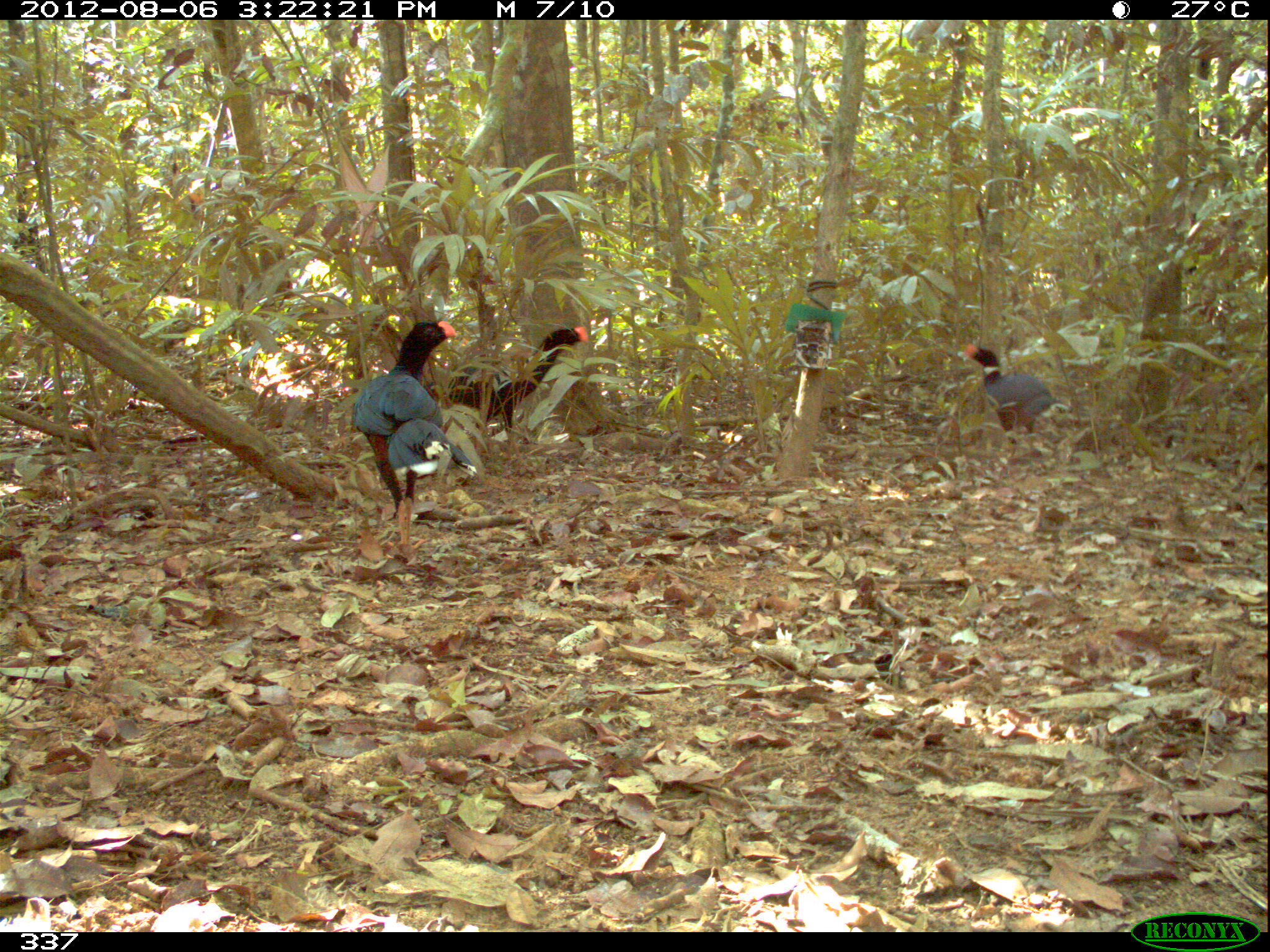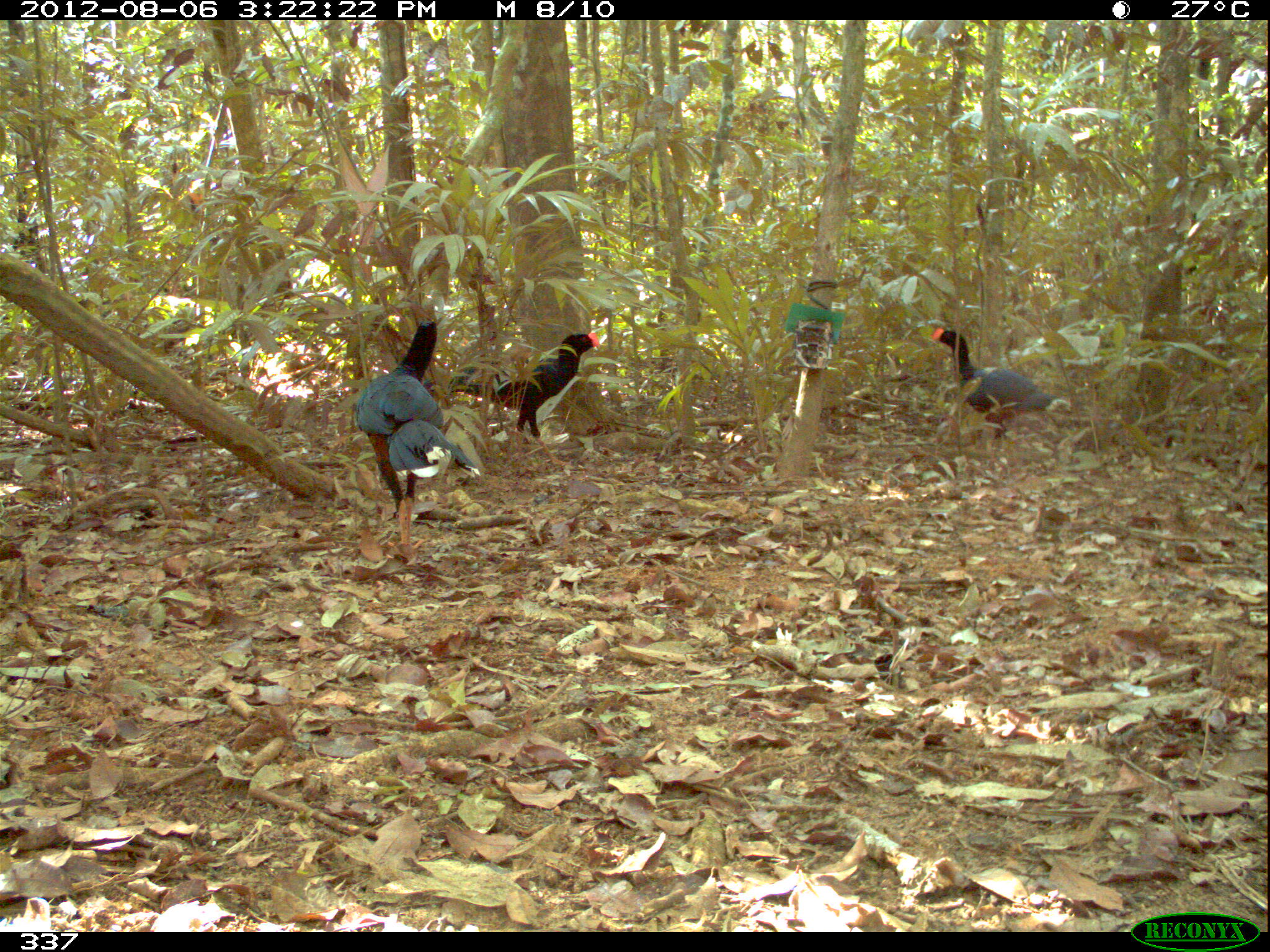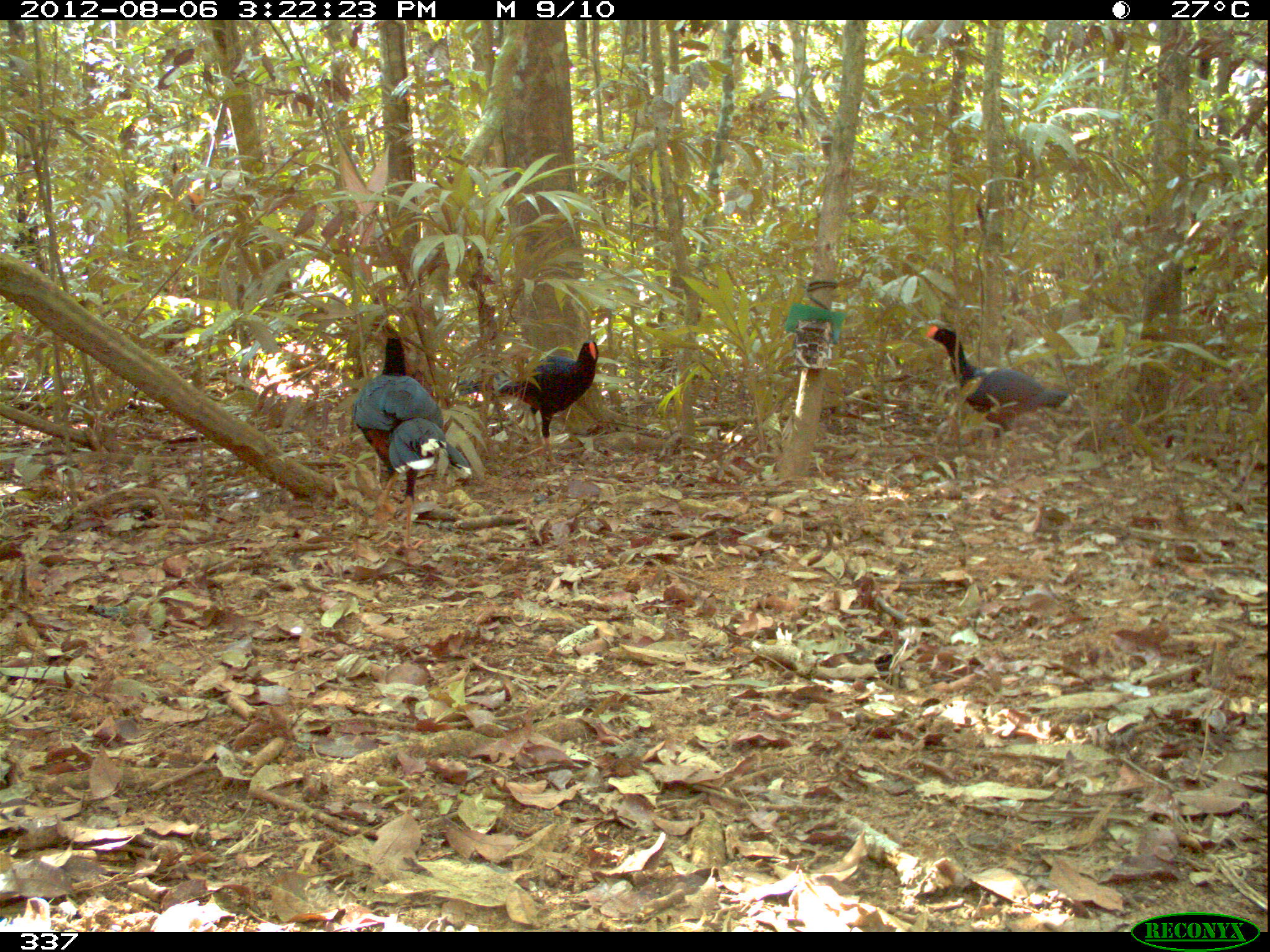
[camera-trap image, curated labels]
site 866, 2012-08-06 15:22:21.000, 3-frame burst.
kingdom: Animalia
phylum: Chordata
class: Aves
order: Galliformes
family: Cracidae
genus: Mitu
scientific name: Mitu tuberosum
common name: razor-billed curassow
Mitu tuberosum (razor-billed curassow).